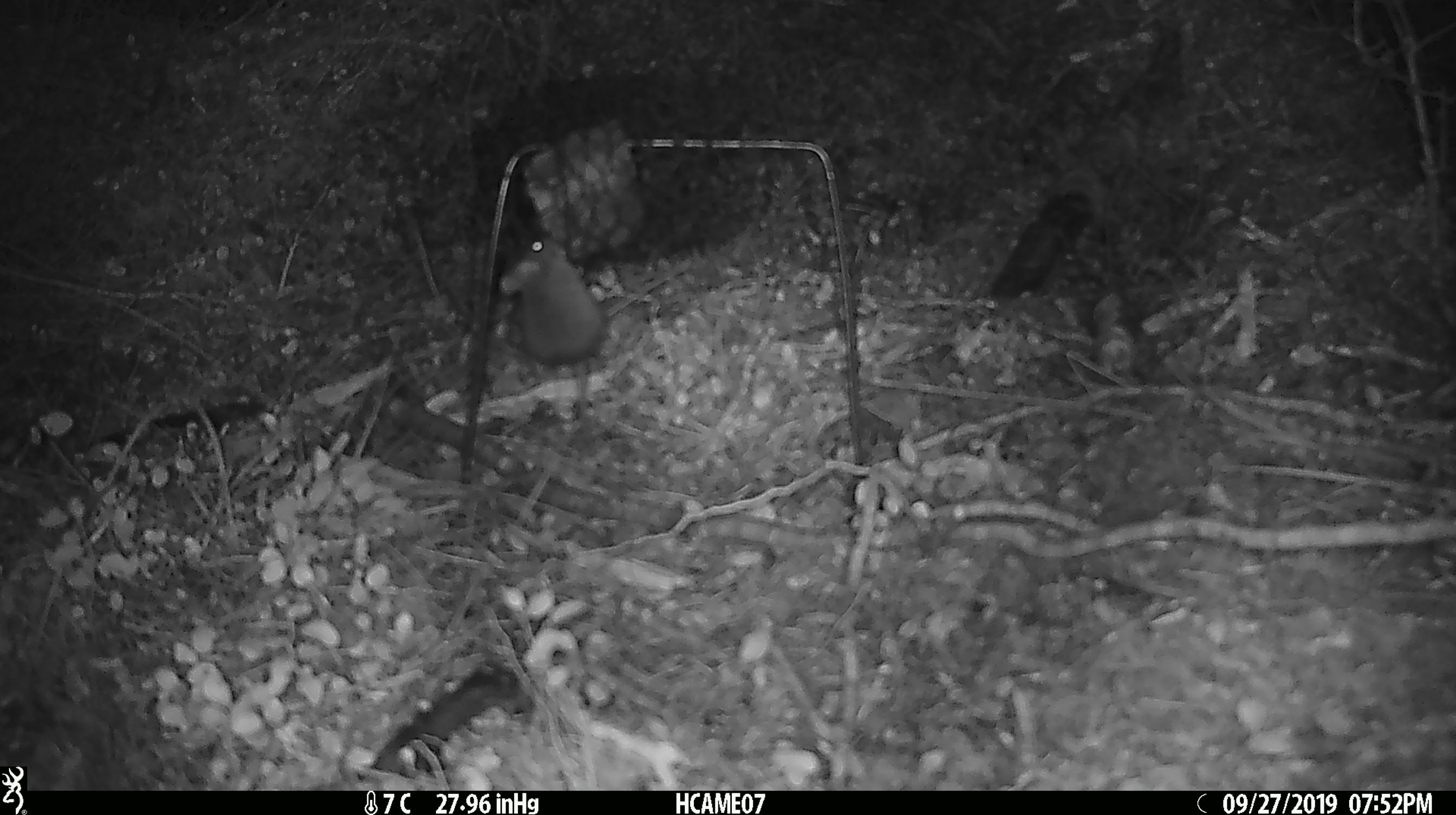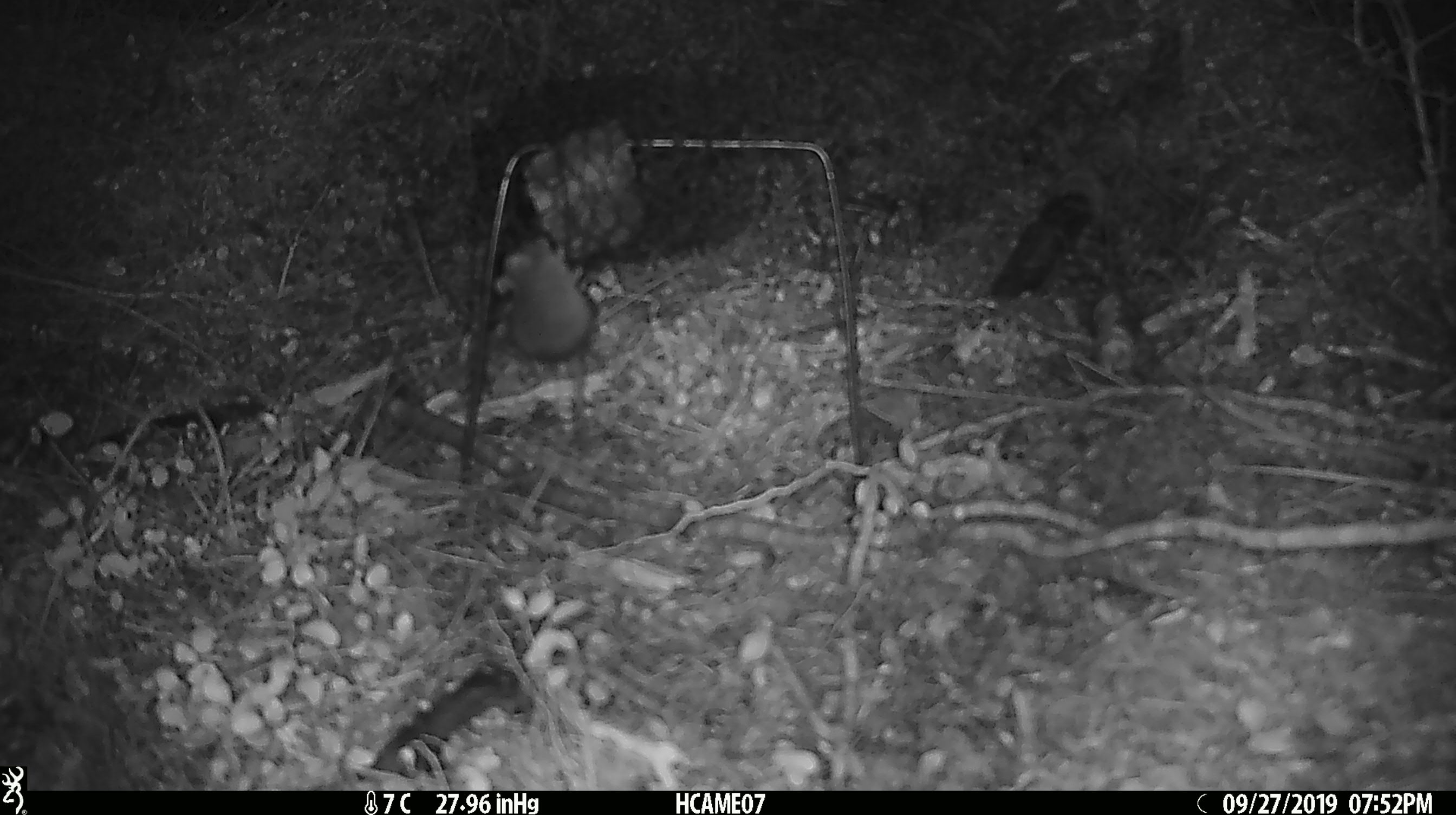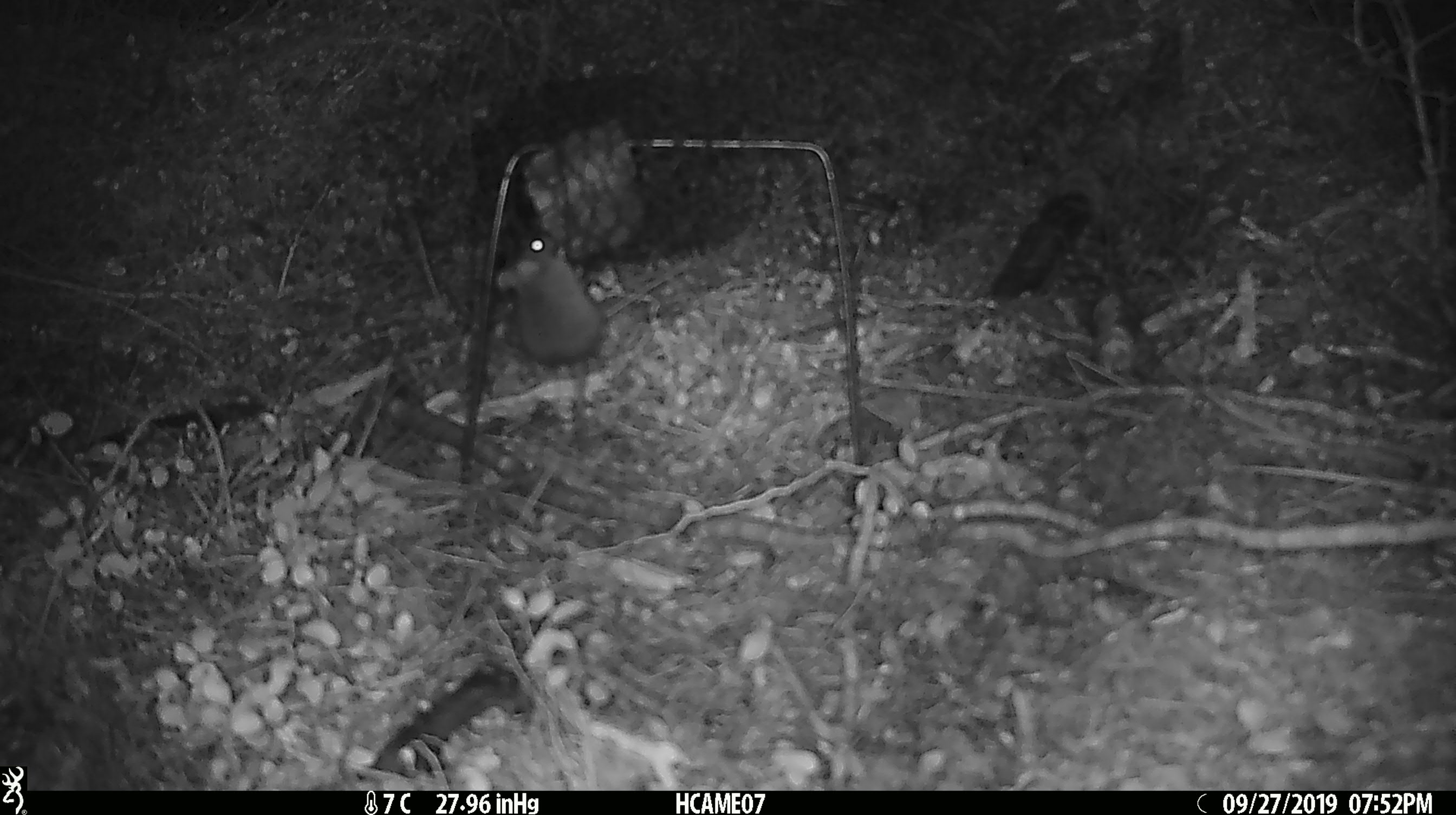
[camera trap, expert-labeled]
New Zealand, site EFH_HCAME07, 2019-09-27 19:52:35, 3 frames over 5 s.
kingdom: Animalia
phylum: Chordata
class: Mammalia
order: Rodentia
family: Muridae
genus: Mus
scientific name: Mus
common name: mouse